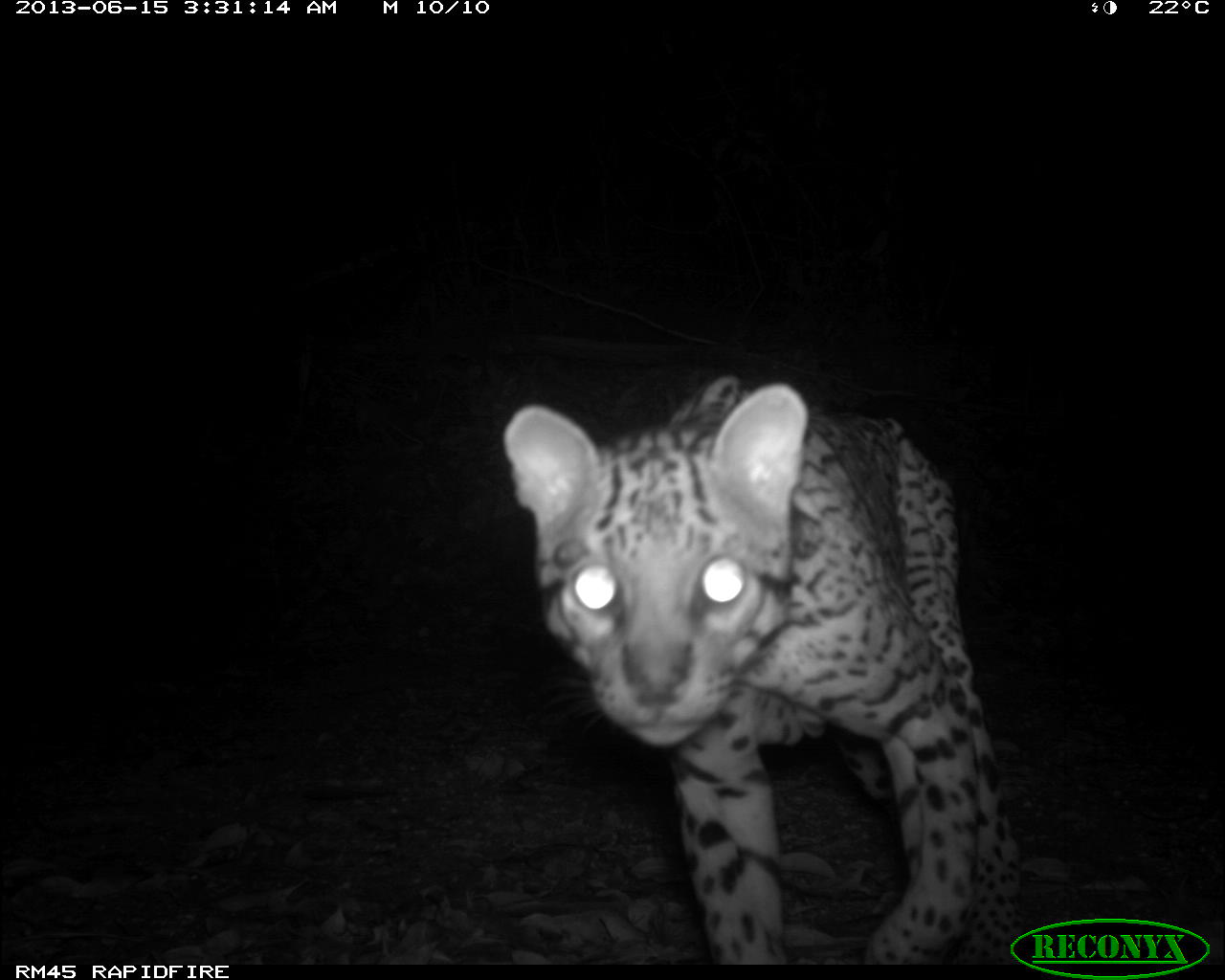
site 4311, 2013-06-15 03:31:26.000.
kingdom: Animalia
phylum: Chordata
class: Mammalia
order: Carnivora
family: Felidae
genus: Leopardus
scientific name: Leopardus pardalis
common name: ocelot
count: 1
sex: male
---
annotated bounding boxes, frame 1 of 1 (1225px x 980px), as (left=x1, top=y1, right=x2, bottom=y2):
leopardus pardalis: (left=502, top=376, right=1018, bottom=967)